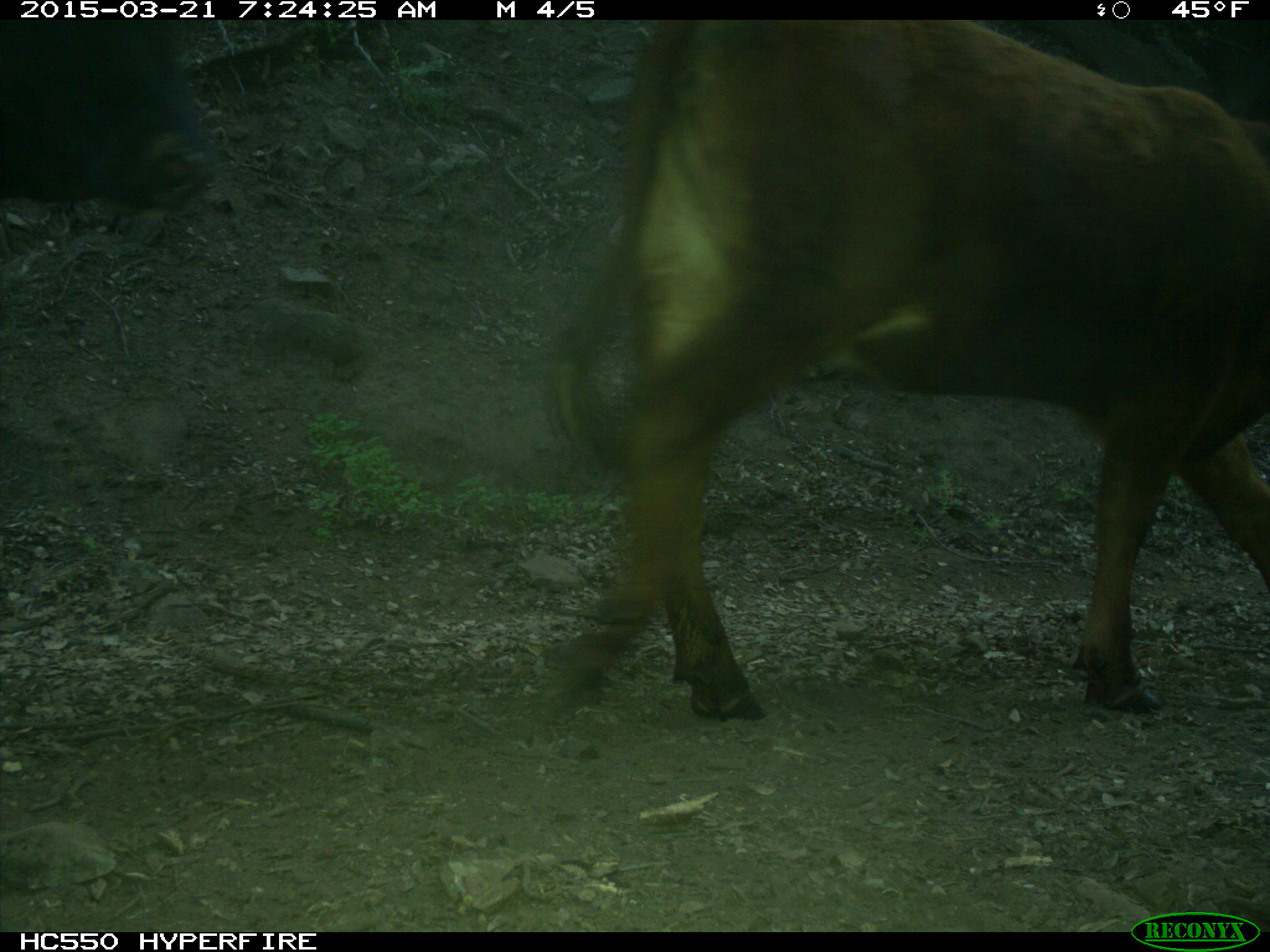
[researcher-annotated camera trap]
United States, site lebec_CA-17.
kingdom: Animalia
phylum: Chordata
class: Mammalia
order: Artiodactyla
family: Bovidae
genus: Bos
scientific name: Bos taurus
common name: domestic cow